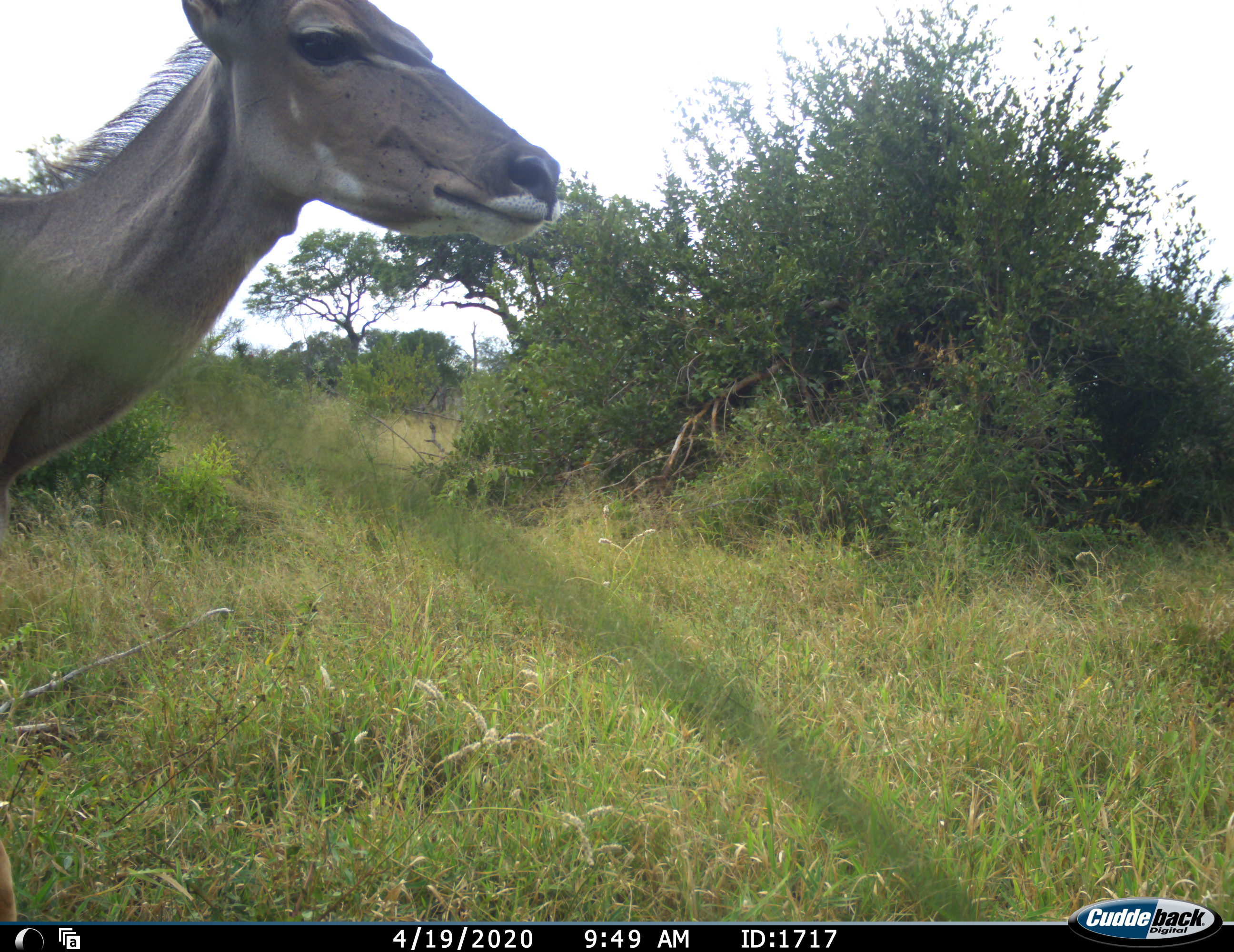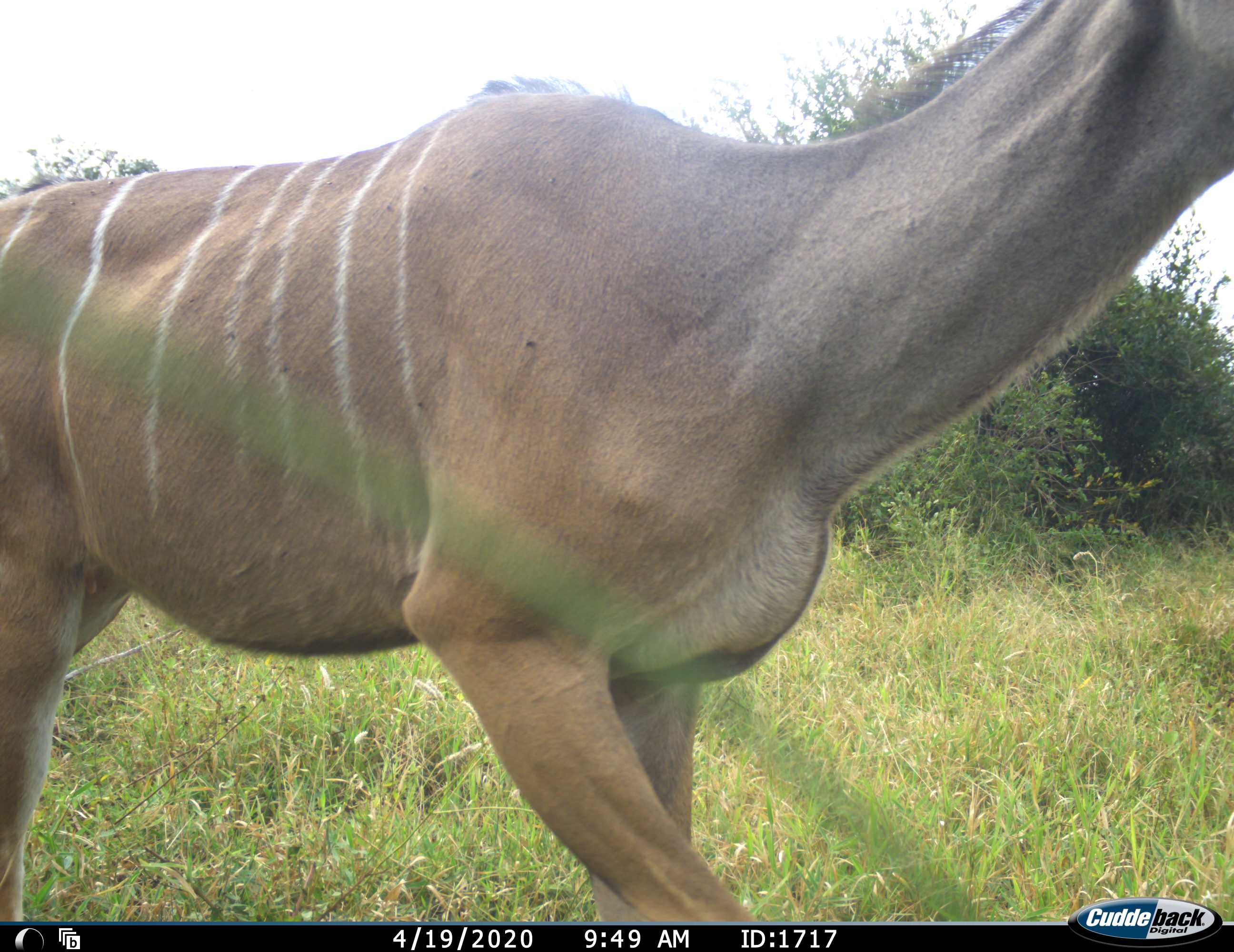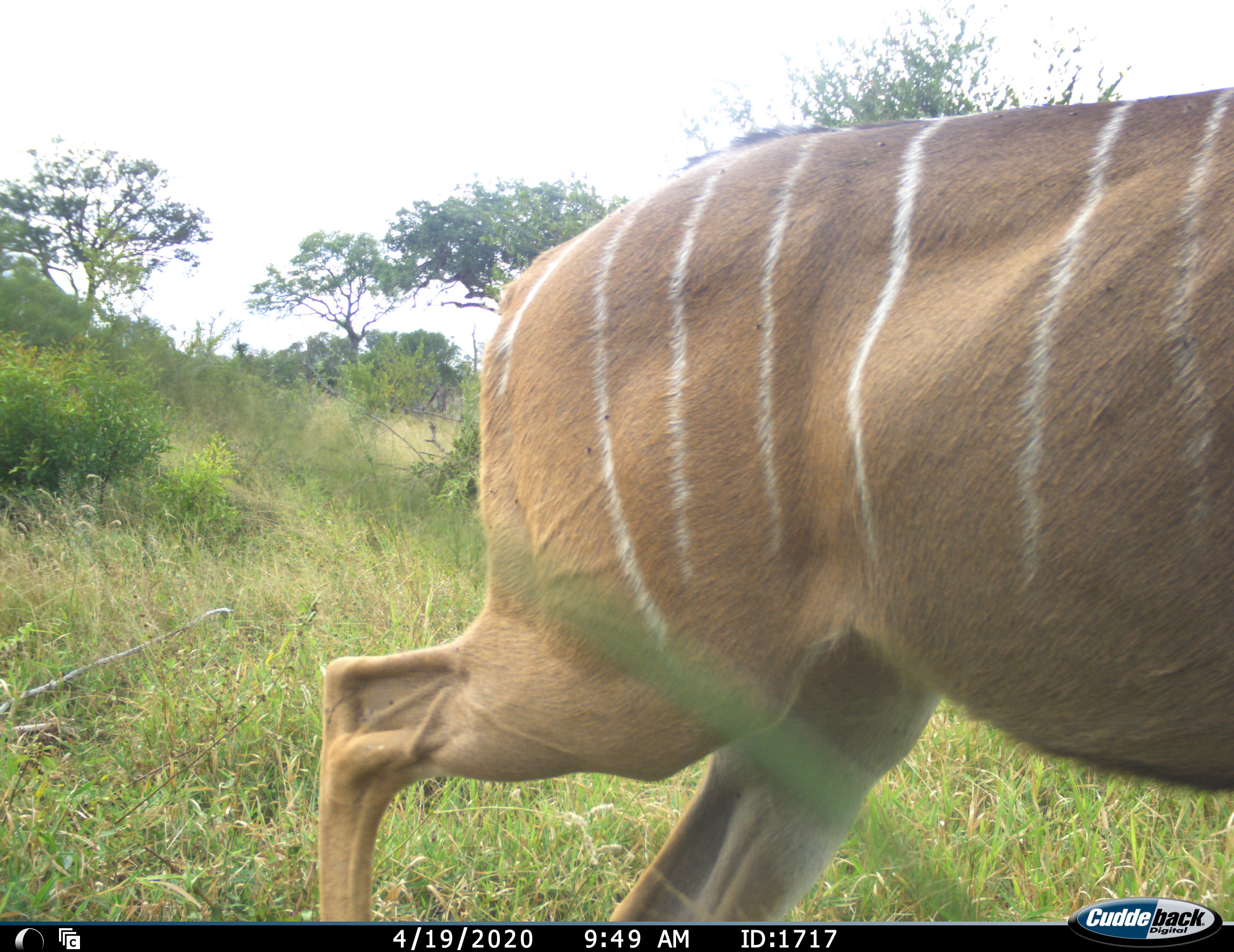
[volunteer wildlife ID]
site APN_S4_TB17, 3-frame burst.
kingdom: Animalia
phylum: Chordata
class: Mammalia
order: Artiodactyla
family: Bovidae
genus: Tragelaphus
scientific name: Tragelaphus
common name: kudu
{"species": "kudu (Tragelaphus)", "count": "1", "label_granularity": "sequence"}